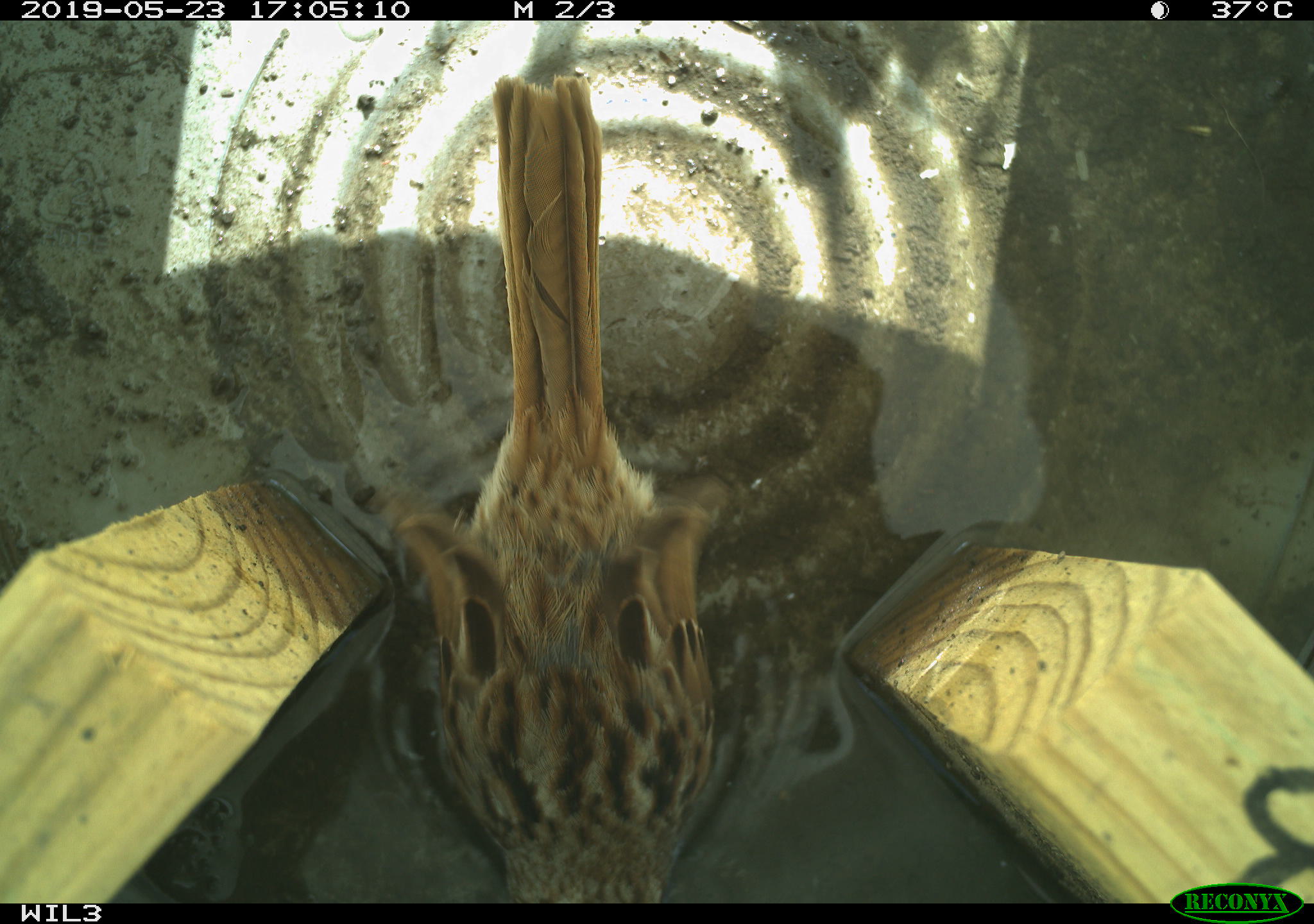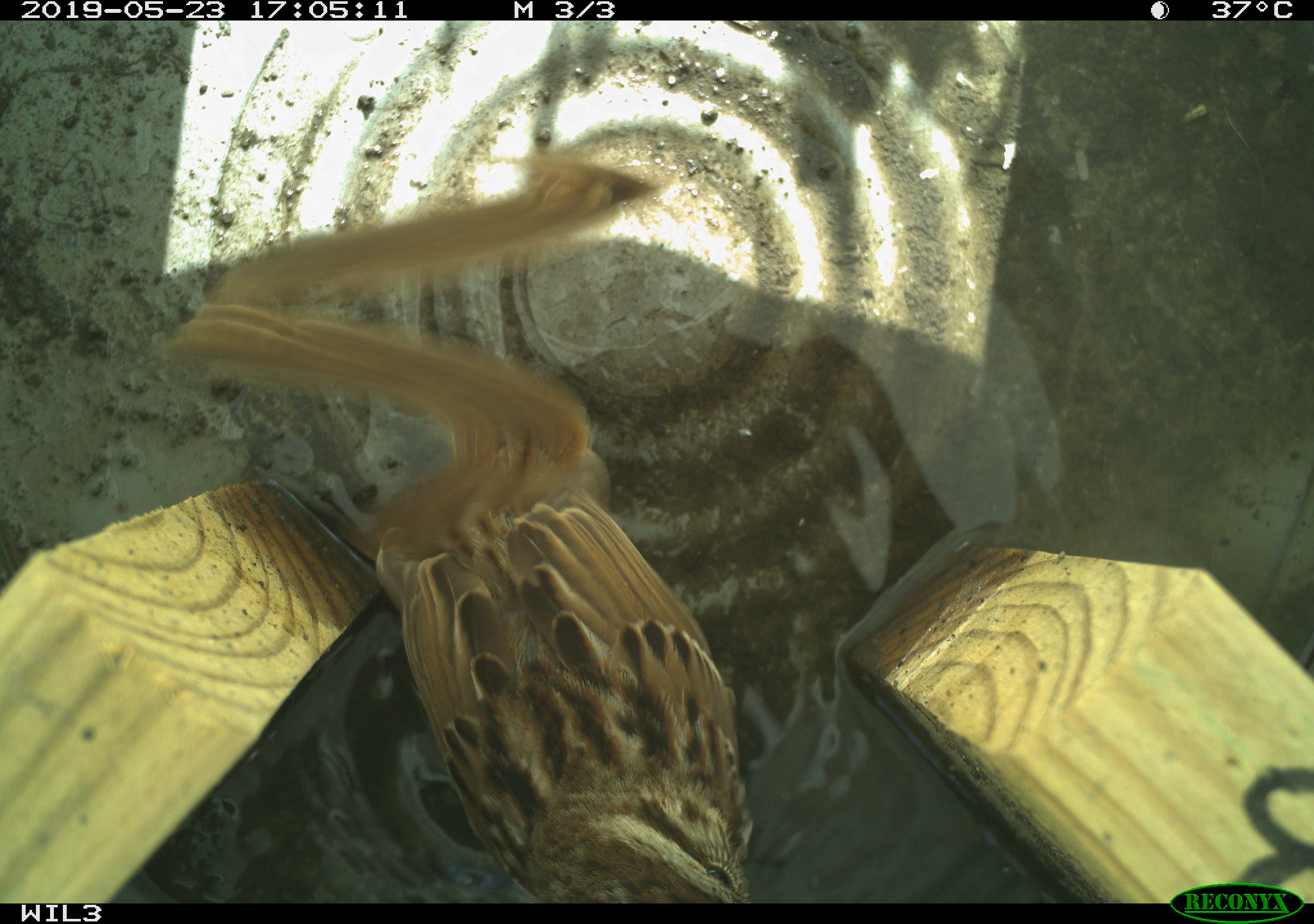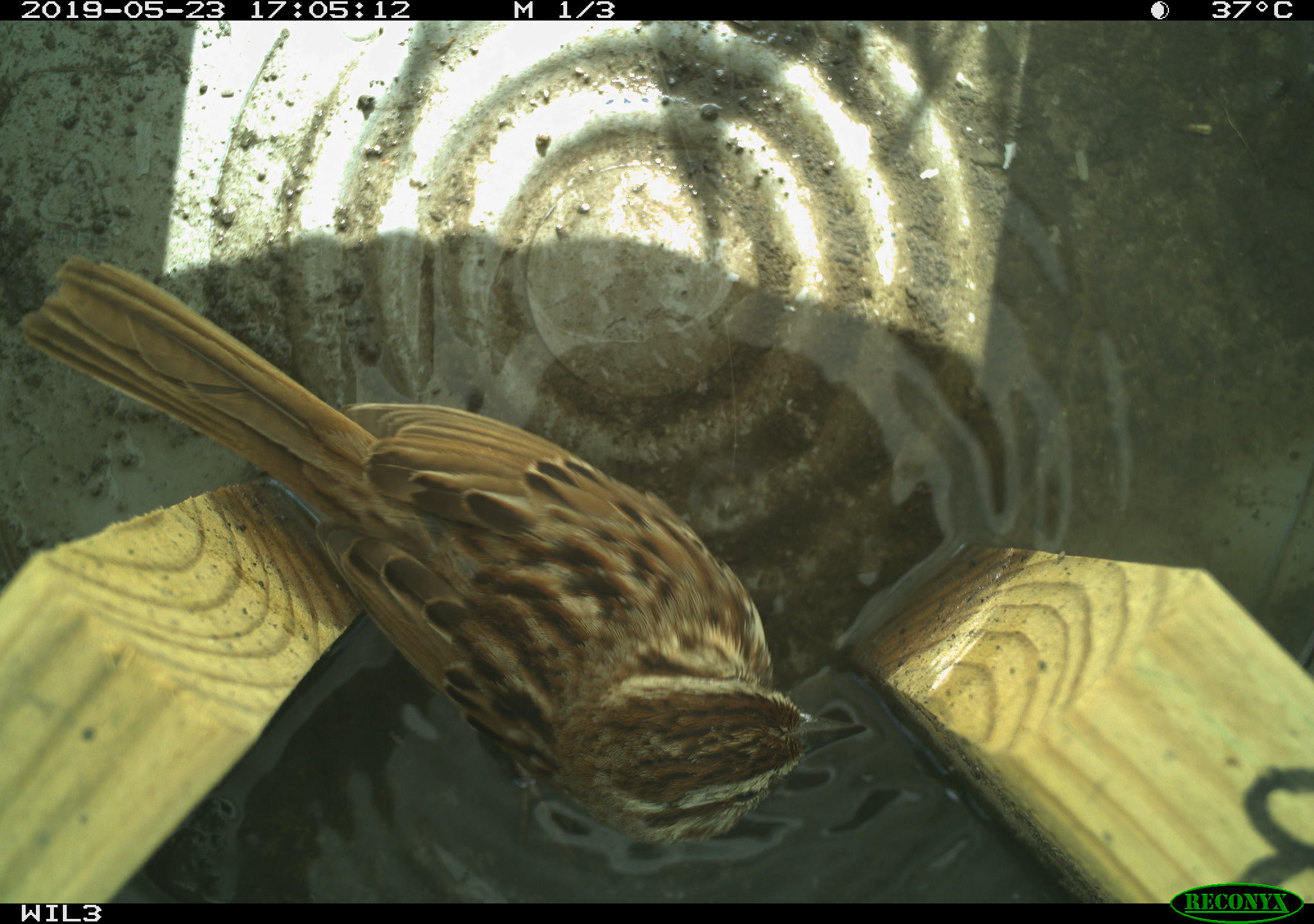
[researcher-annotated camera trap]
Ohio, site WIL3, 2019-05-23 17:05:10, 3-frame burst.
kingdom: Animalia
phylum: Chordata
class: Aves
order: Passeriformes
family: Passerellidae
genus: Melospiza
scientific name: Melospiza melodia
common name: song sparrow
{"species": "song sparrow (Melospiza melodia)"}